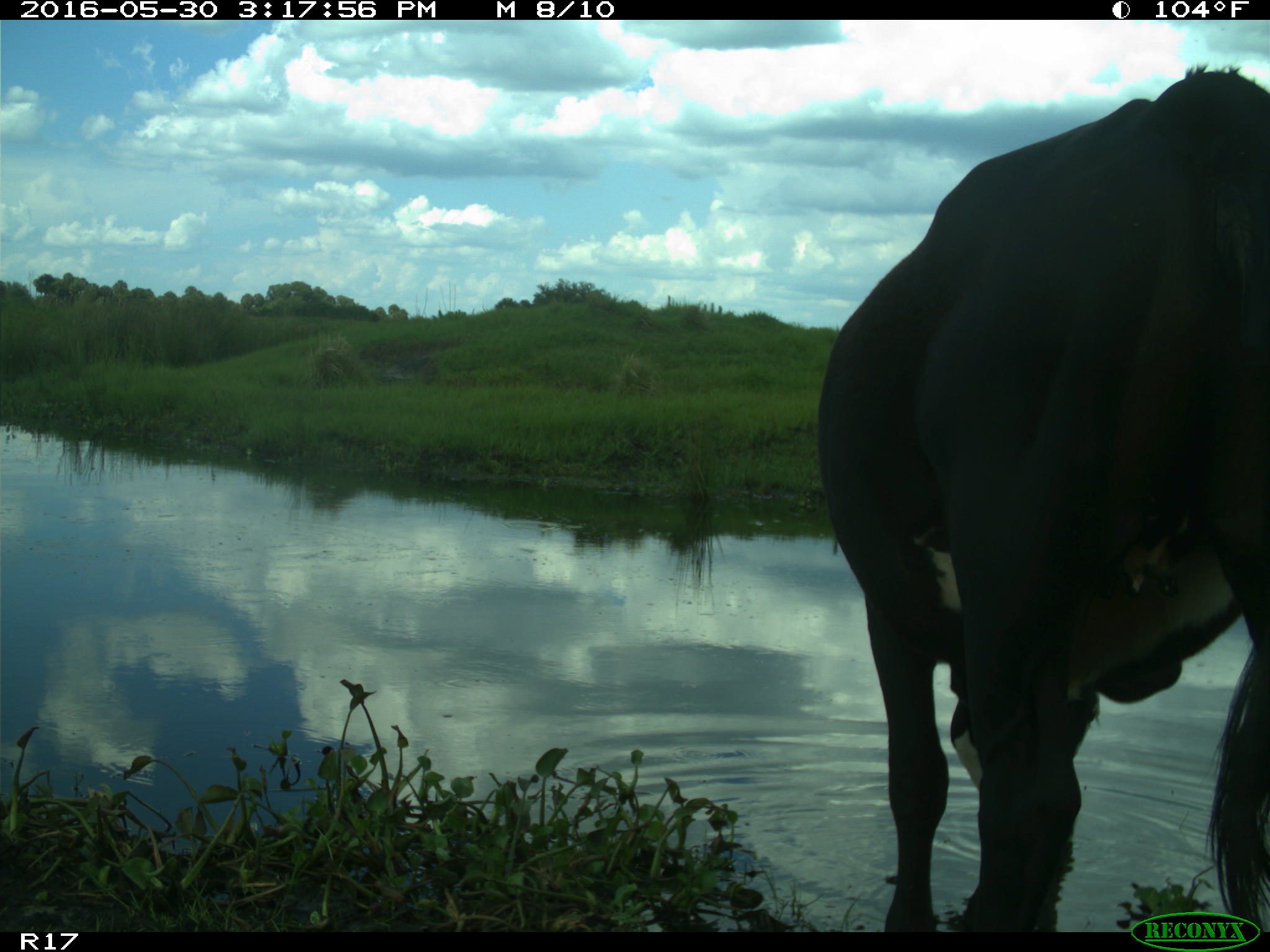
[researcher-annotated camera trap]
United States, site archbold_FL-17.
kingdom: Animalia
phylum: Chordata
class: Mammalia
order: Artiodactyla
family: Bovidae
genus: Bos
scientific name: Bos taurus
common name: domestic cow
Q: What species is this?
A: Bos taurus (domestic cow).